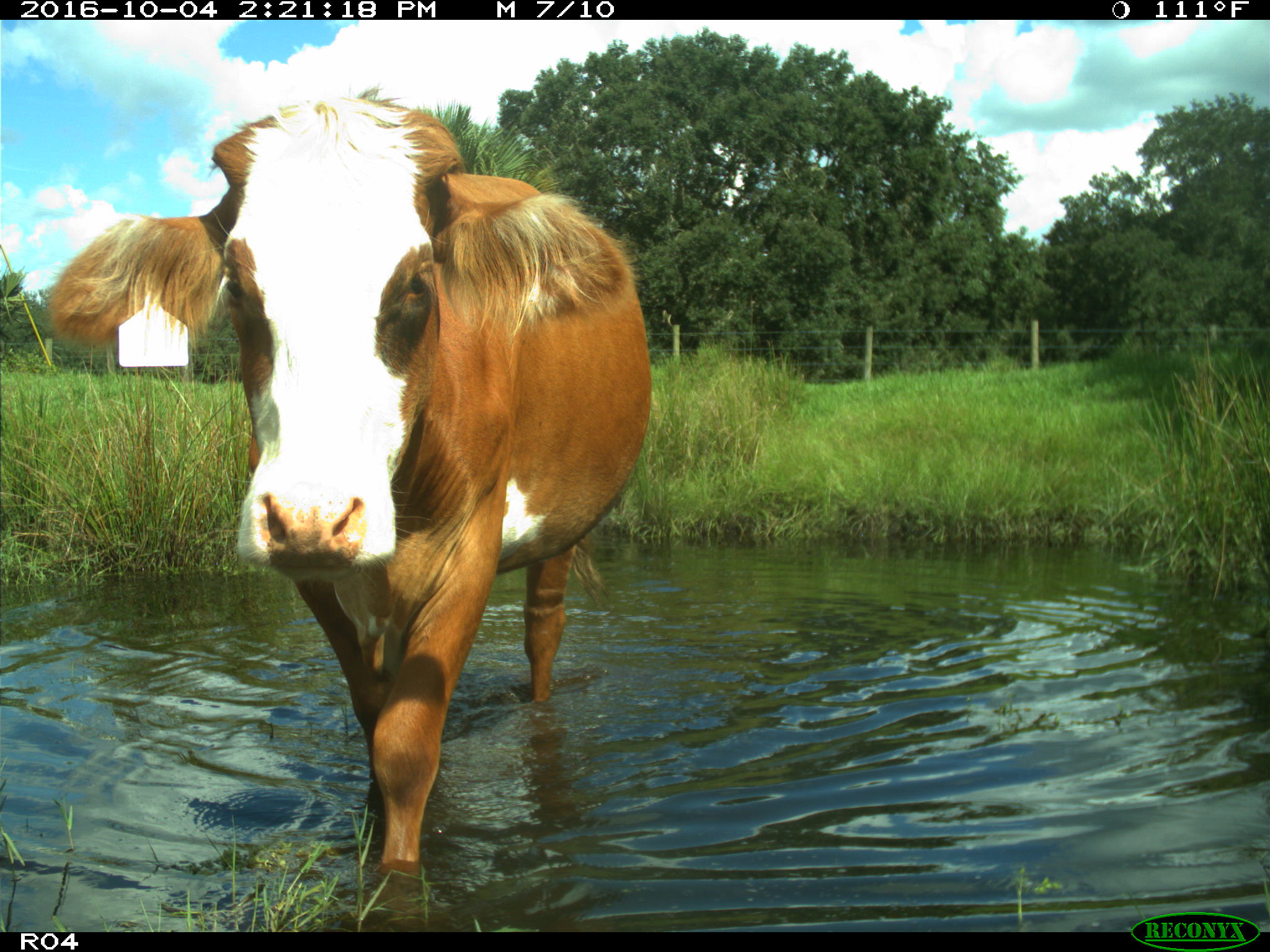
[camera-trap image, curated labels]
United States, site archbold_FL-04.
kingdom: Animalia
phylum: Chordata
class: Mammalia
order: Artiodactyla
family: Bovidae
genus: Bos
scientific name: Bos taurus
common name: domestic cow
Bos taurus (domestic cow).